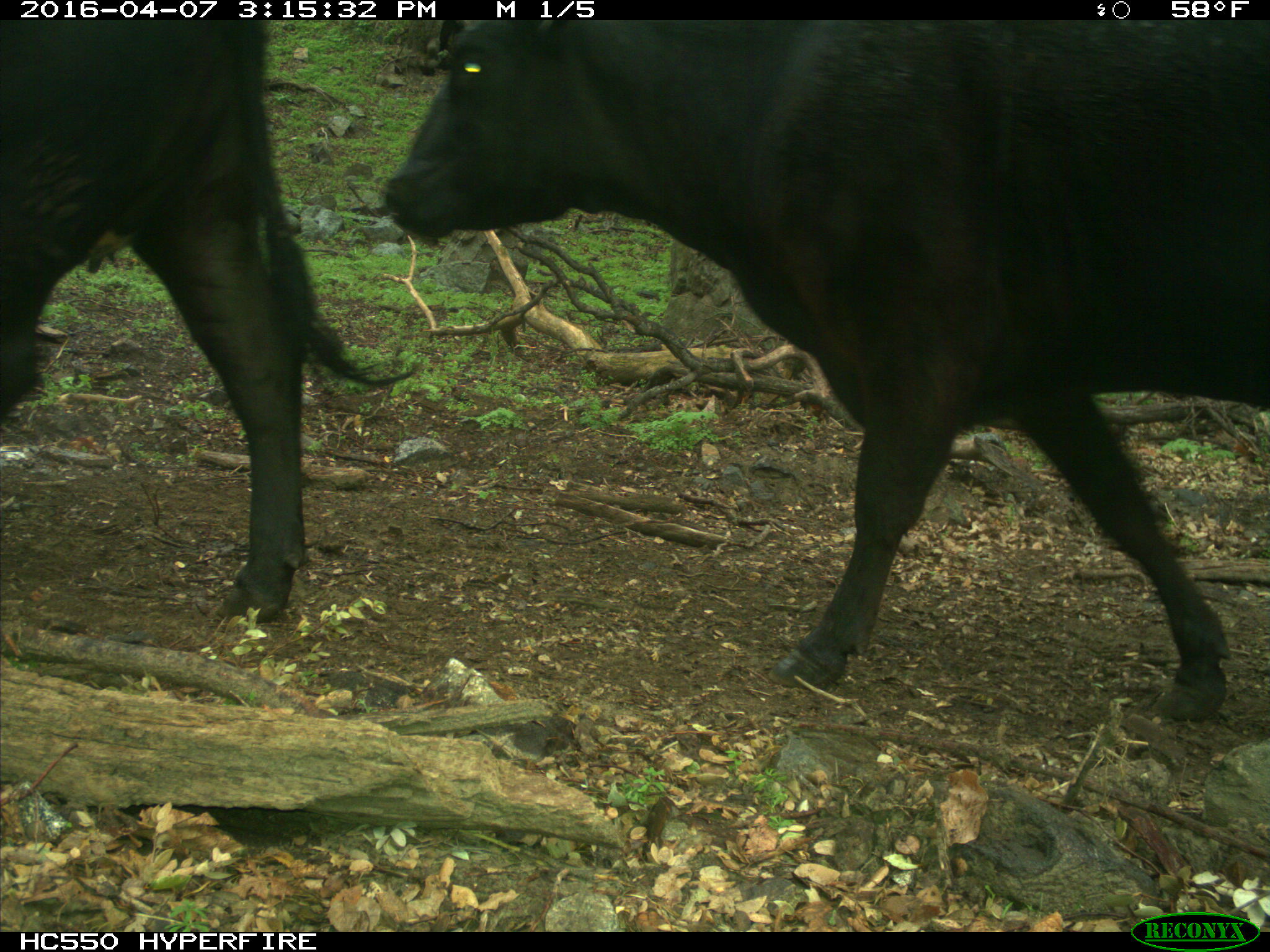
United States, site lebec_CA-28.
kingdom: Animalia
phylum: Chordata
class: Mammalia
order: Artiodactyla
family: Bovidae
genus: Bos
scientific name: Bos taurus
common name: domestic cow